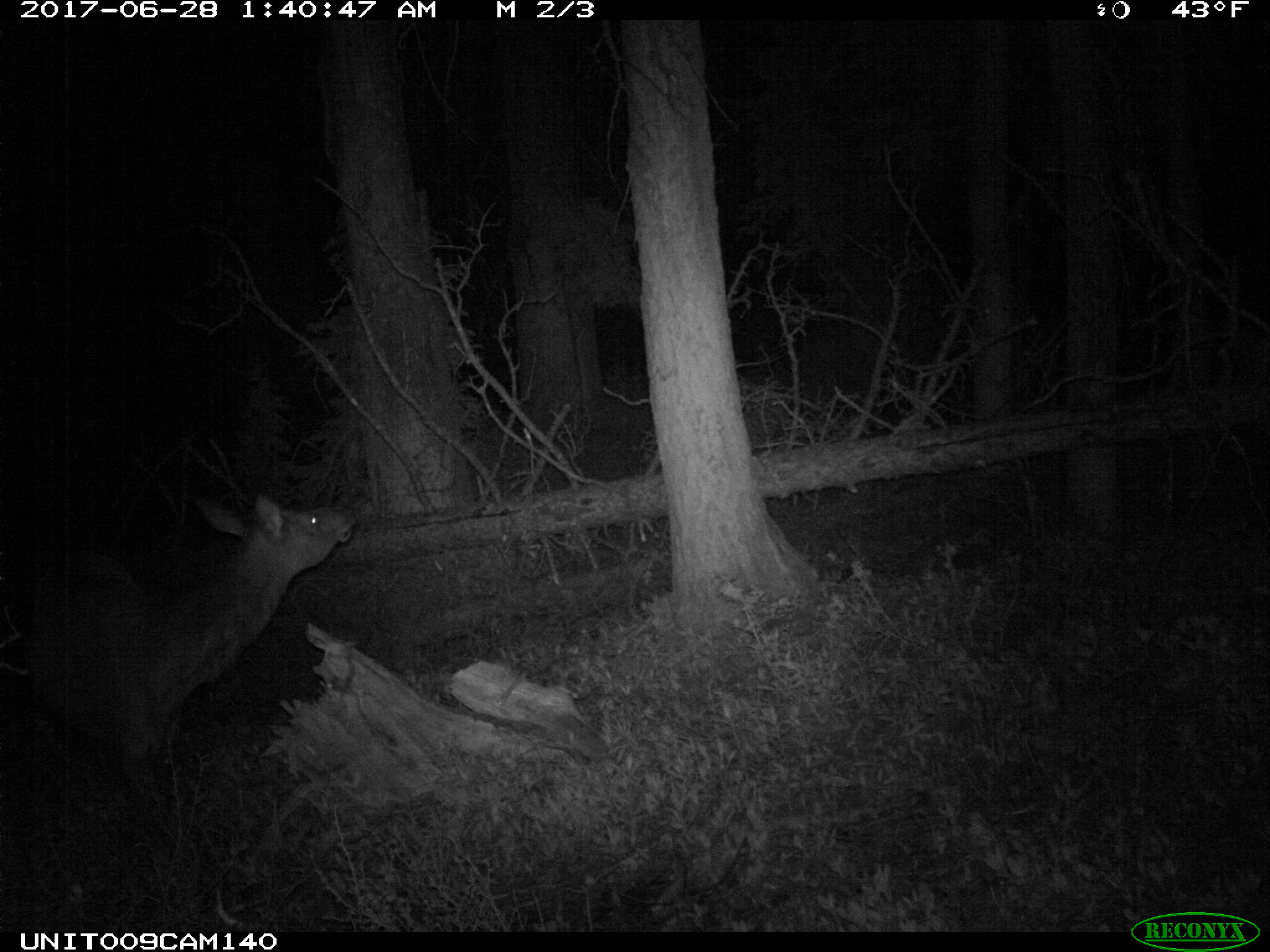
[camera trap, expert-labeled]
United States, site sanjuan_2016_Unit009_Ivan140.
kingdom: Animalia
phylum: Chordata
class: Mammalia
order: Artiodactyla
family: Cervidae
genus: Cervus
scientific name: Cervus elaphus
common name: red deer